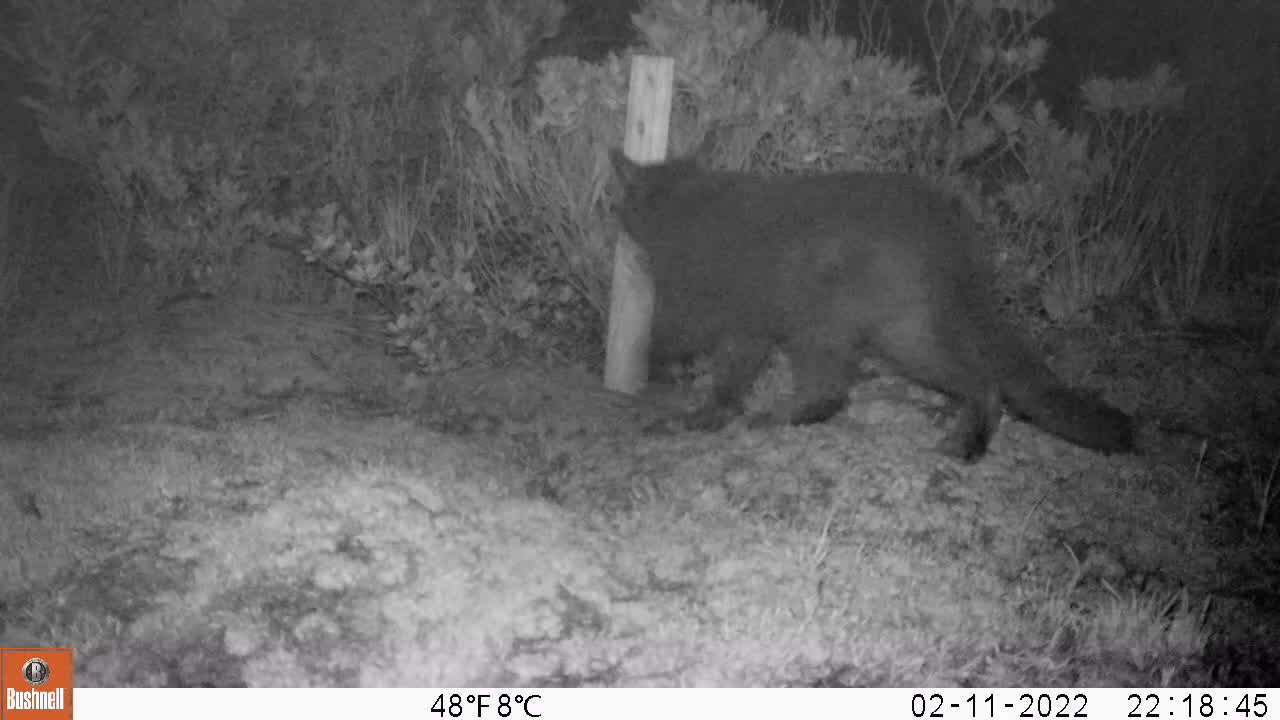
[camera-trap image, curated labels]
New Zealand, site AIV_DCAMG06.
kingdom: Animalia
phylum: Chordata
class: Mammalia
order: Carnivora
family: Felidae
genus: Felis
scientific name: Felis catus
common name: domestic cat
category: cat